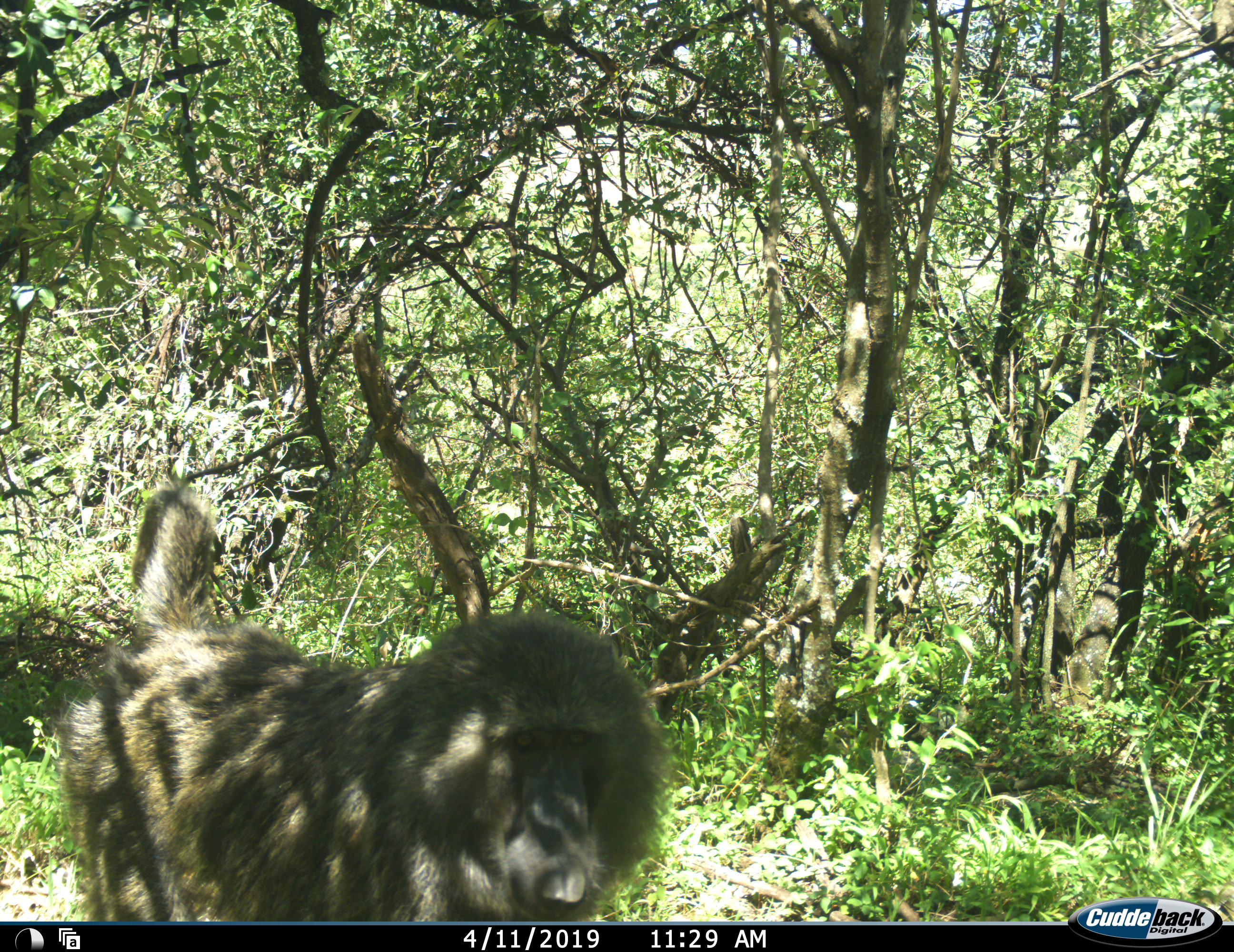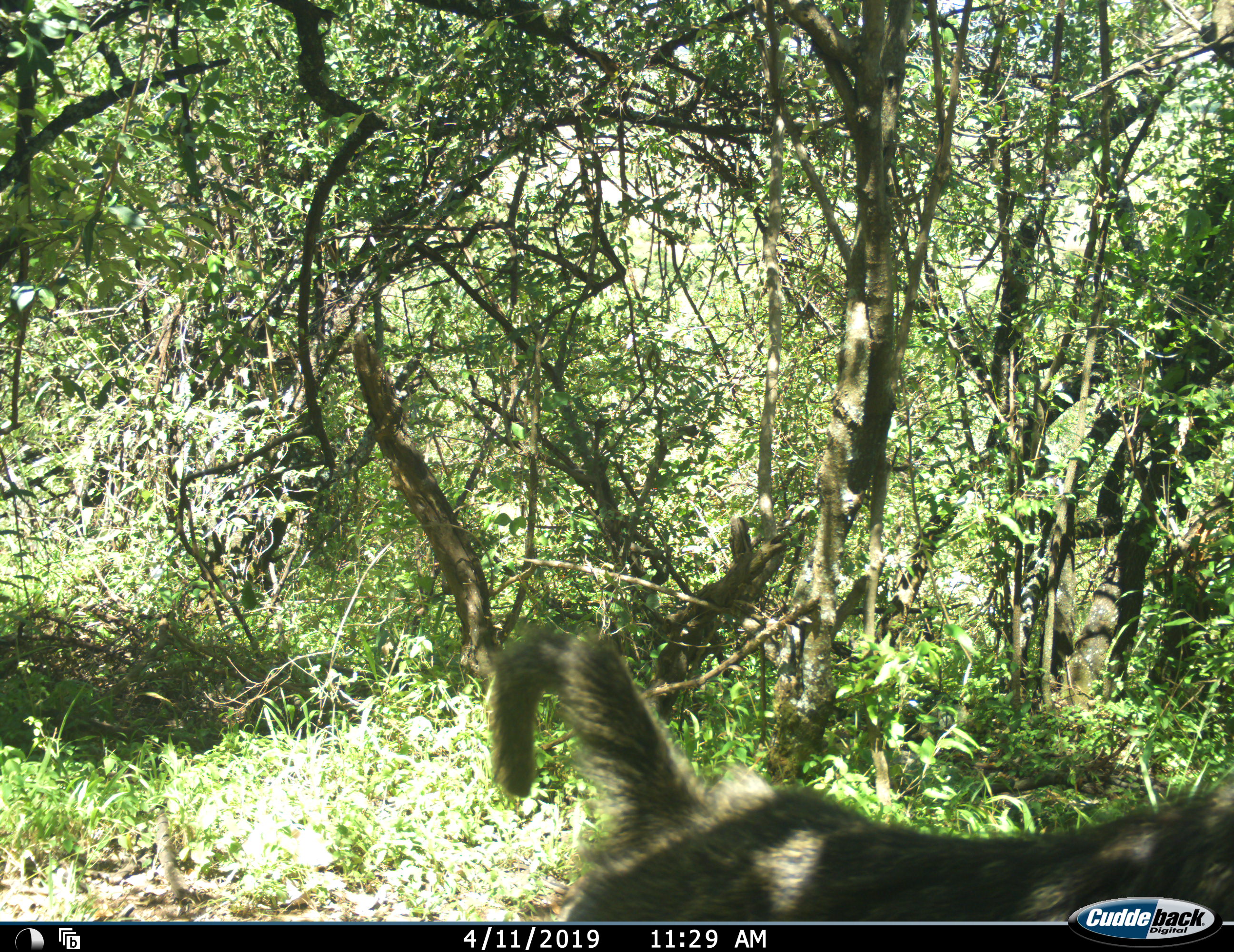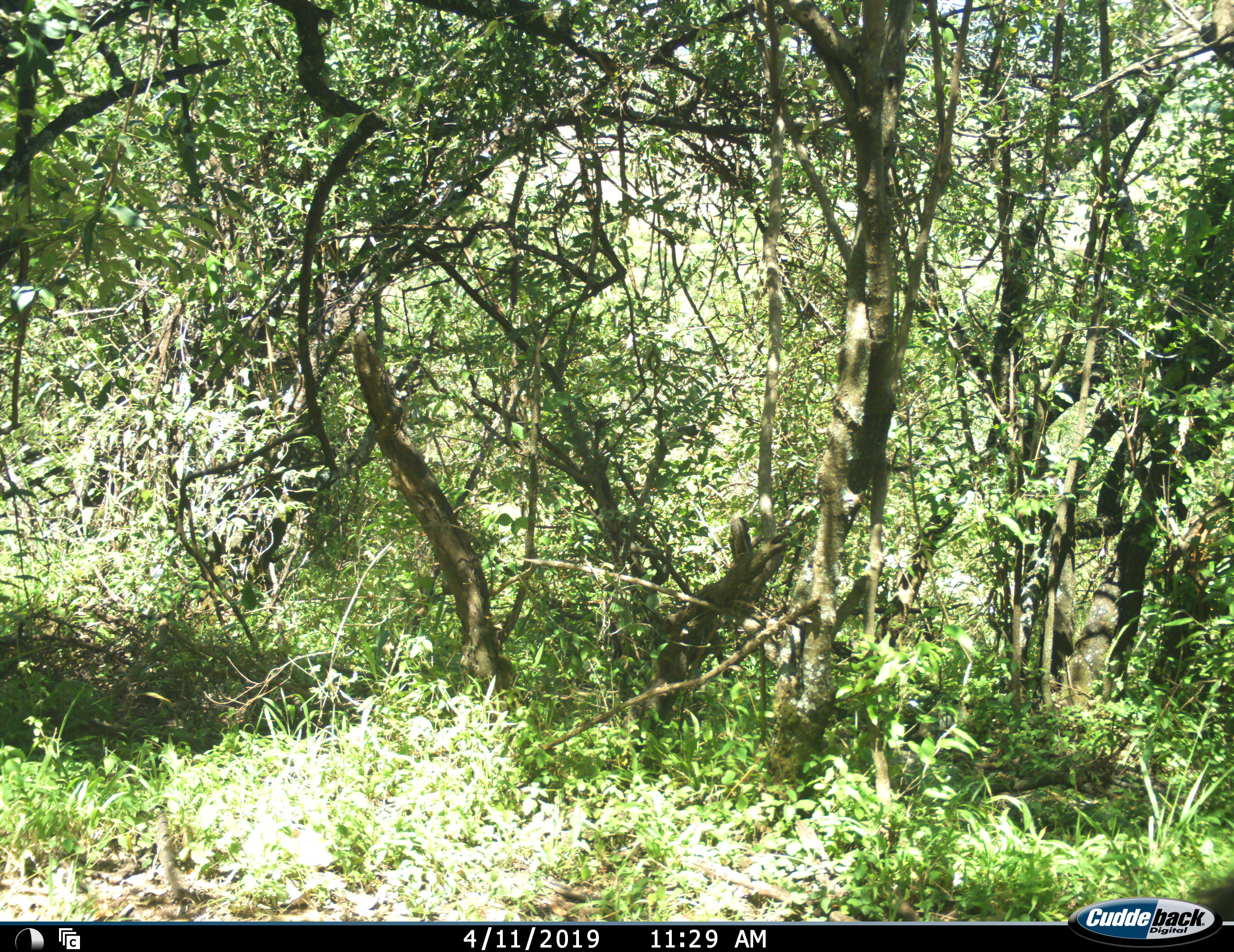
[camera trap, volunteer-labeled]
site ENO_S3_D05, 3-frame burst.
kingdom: Animalia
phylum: Chordata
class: Mammalia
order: Primates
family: Cercopithecidae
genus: Papio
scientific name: Papio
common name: baboon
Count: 1.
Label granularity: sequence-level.